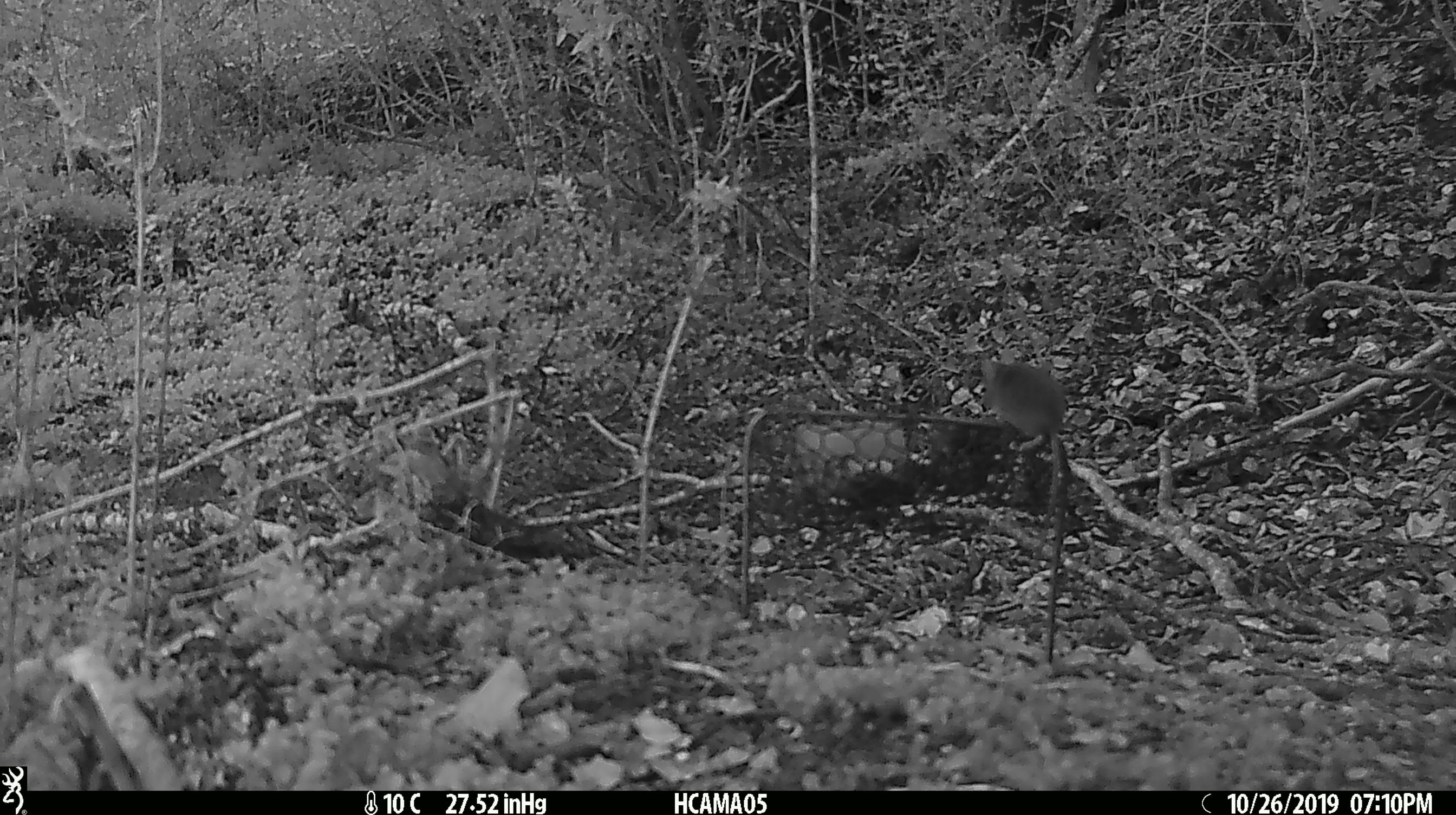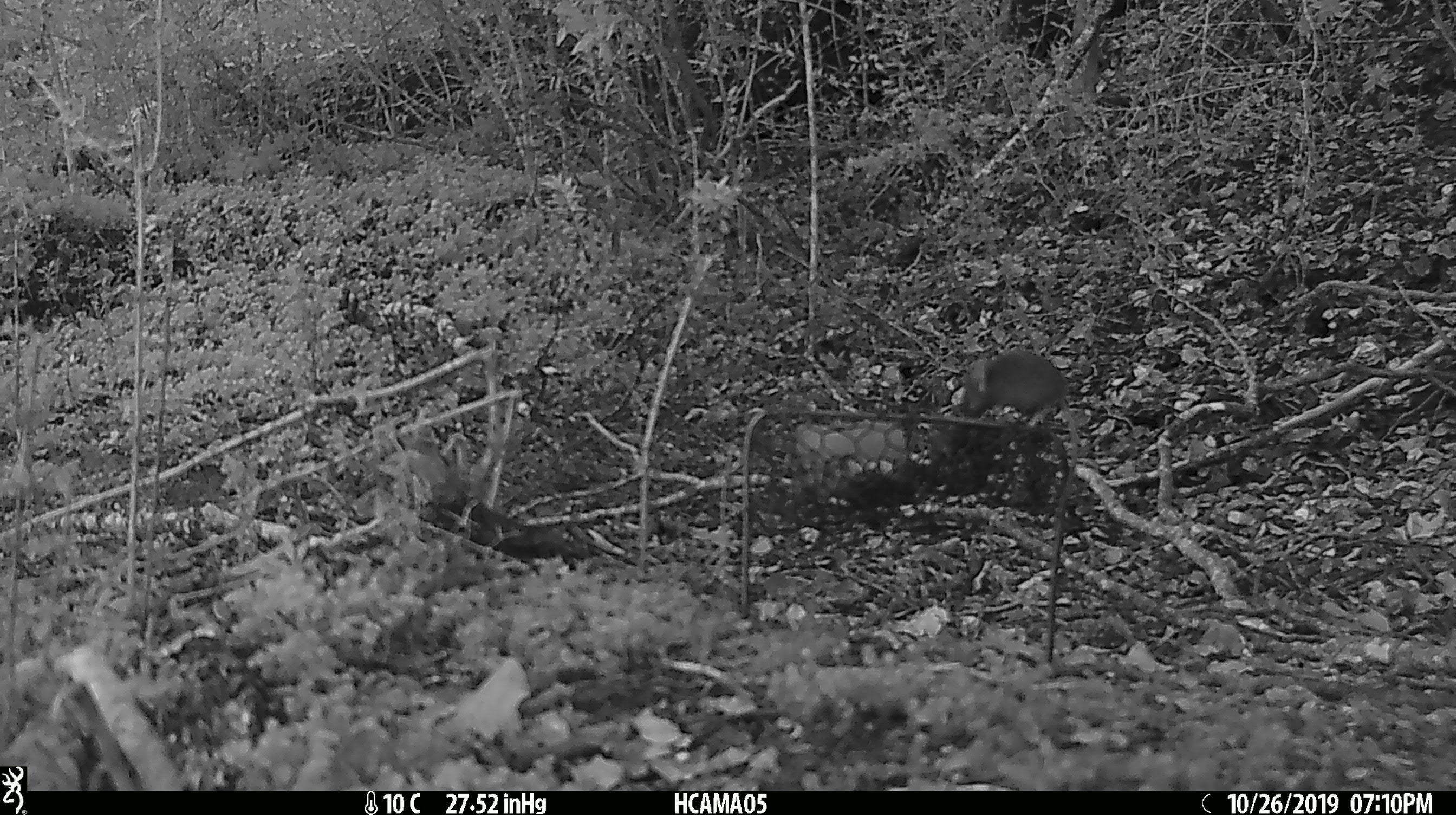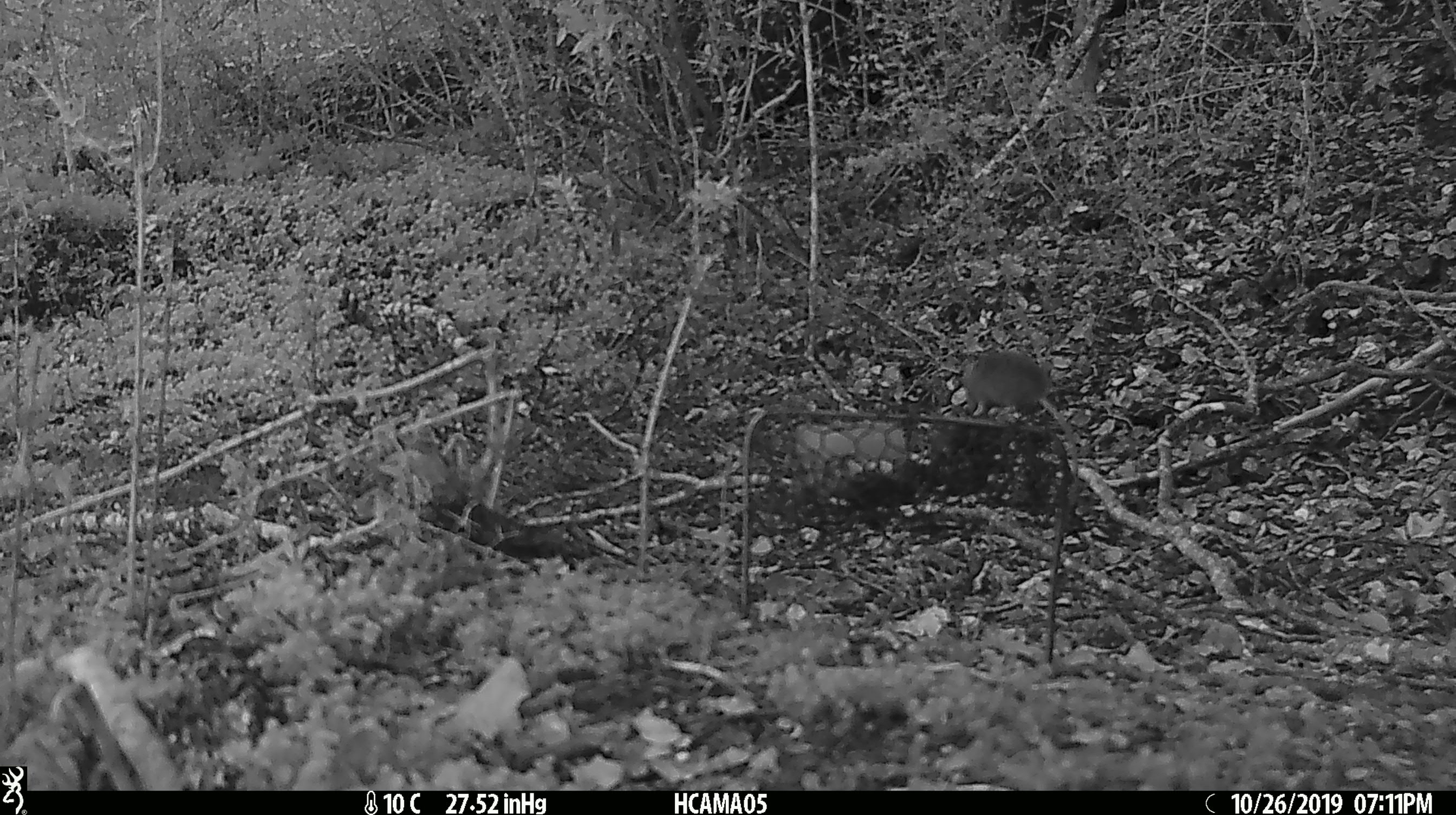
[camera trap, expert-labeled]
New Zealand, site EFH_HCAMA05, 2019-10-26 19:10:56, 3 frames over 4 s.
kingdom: Animalia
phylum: Chordata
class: Mammalia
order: Rodentia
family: Muridae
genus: Mus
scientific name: Mus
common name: mouse